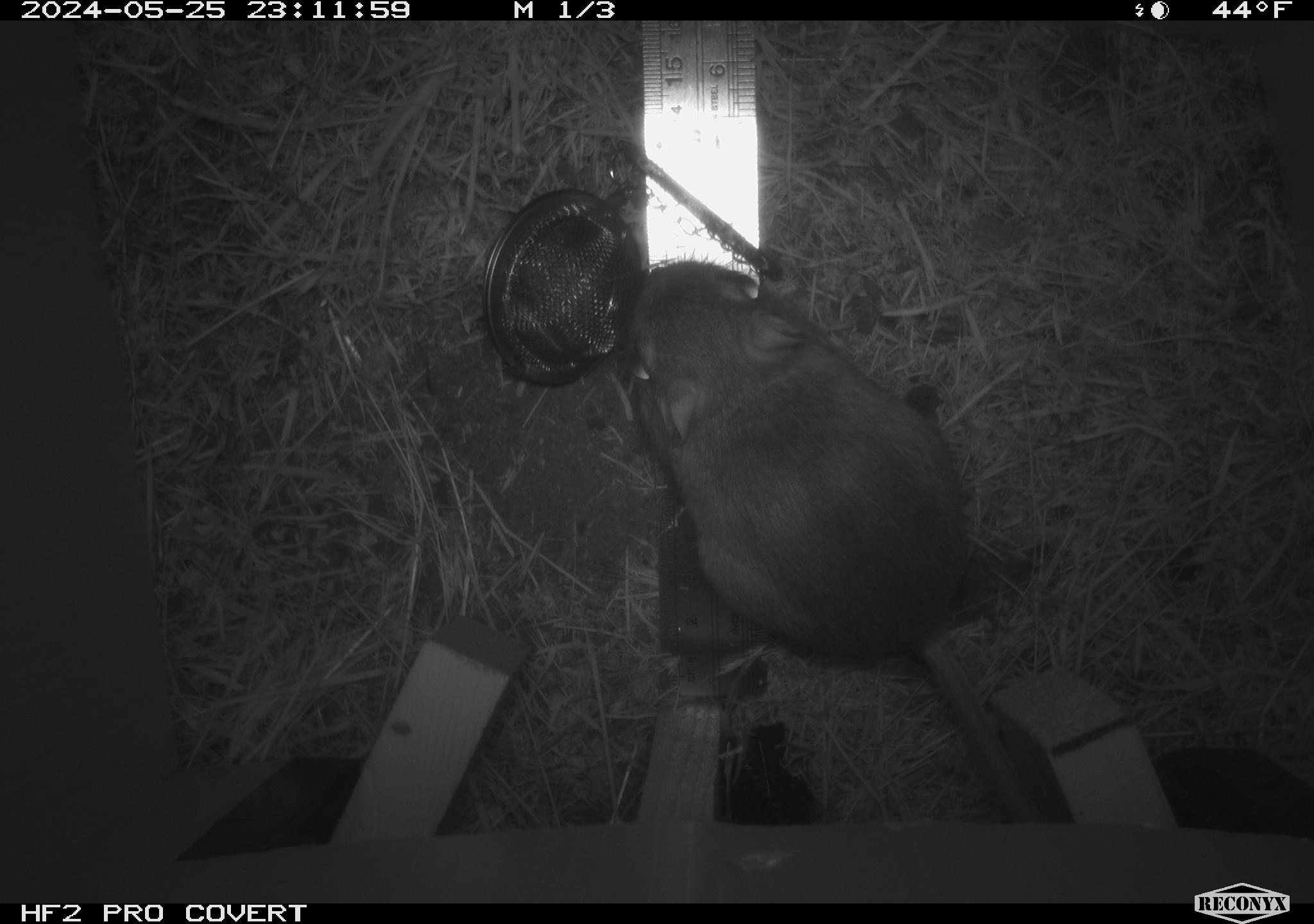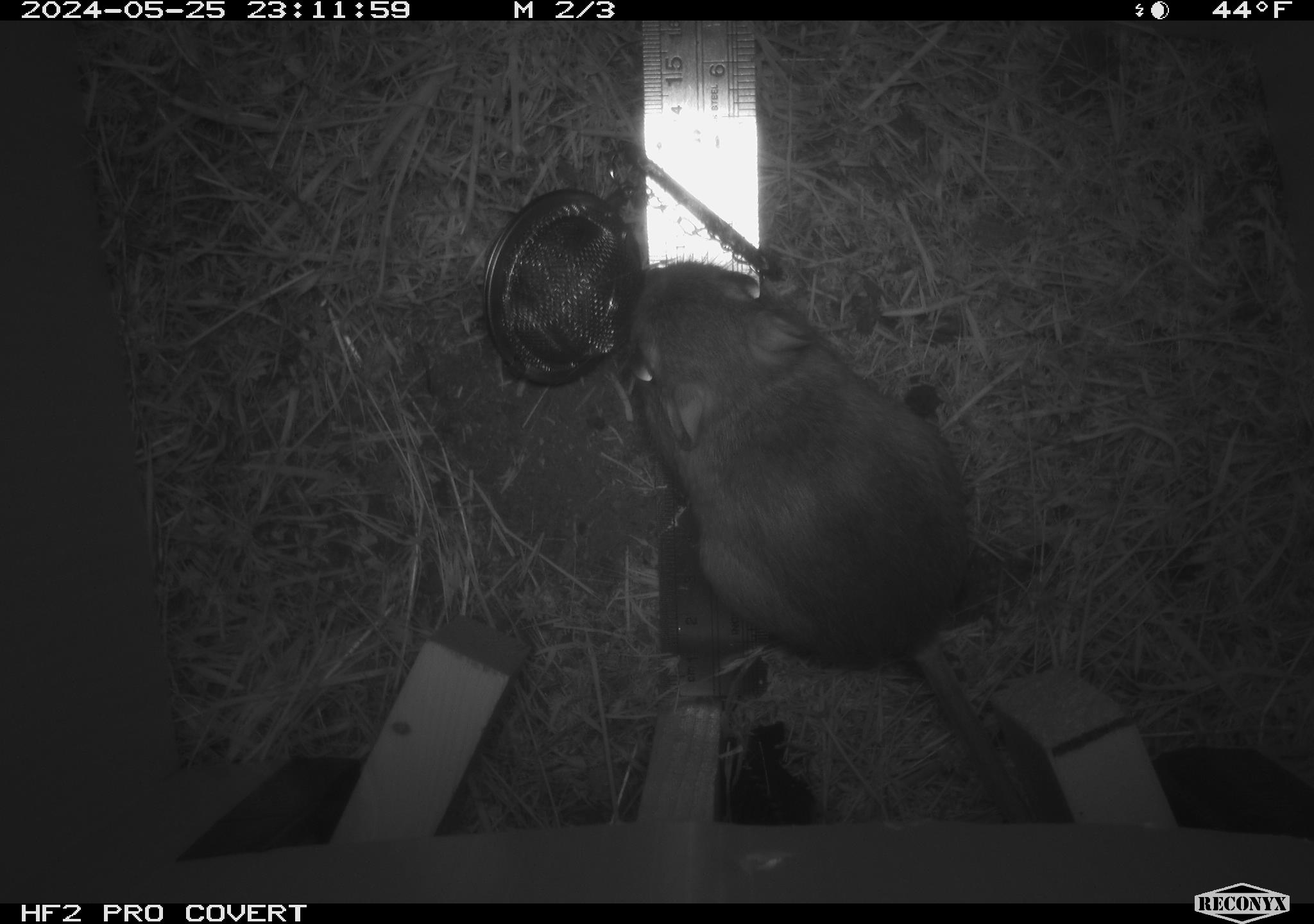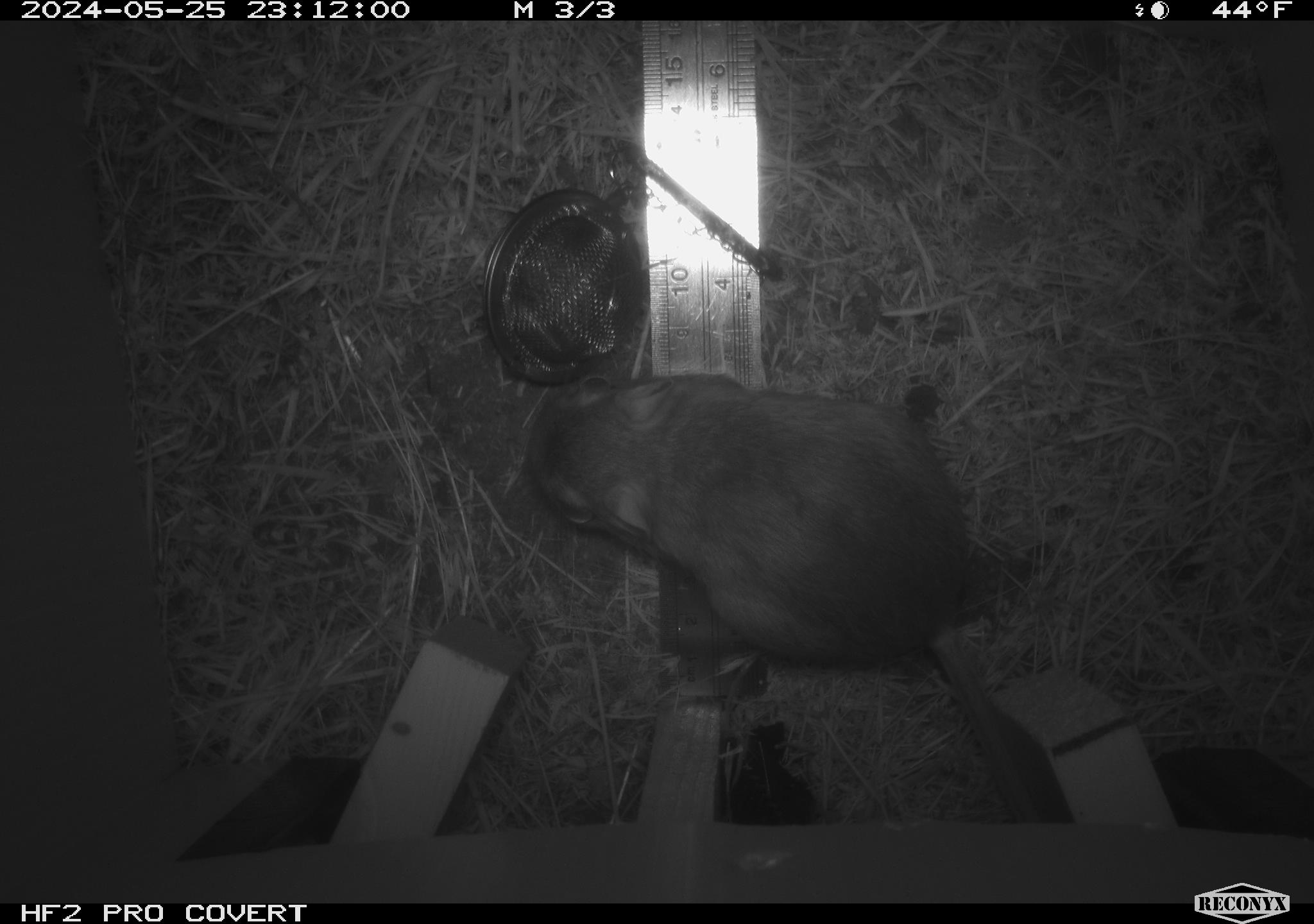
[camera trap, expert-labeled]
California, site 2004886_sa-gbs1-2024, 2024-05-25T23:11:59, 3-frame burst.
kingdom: Animalia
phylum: Chordata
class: Mammalia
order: Rodentia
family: Heteromyidae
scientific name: Heteromyidae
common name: kangaroo rats and pocket mice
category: heteromyidae family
Heteromyidae family (kangaroo rats and pocket mice) (Heteromyidae).